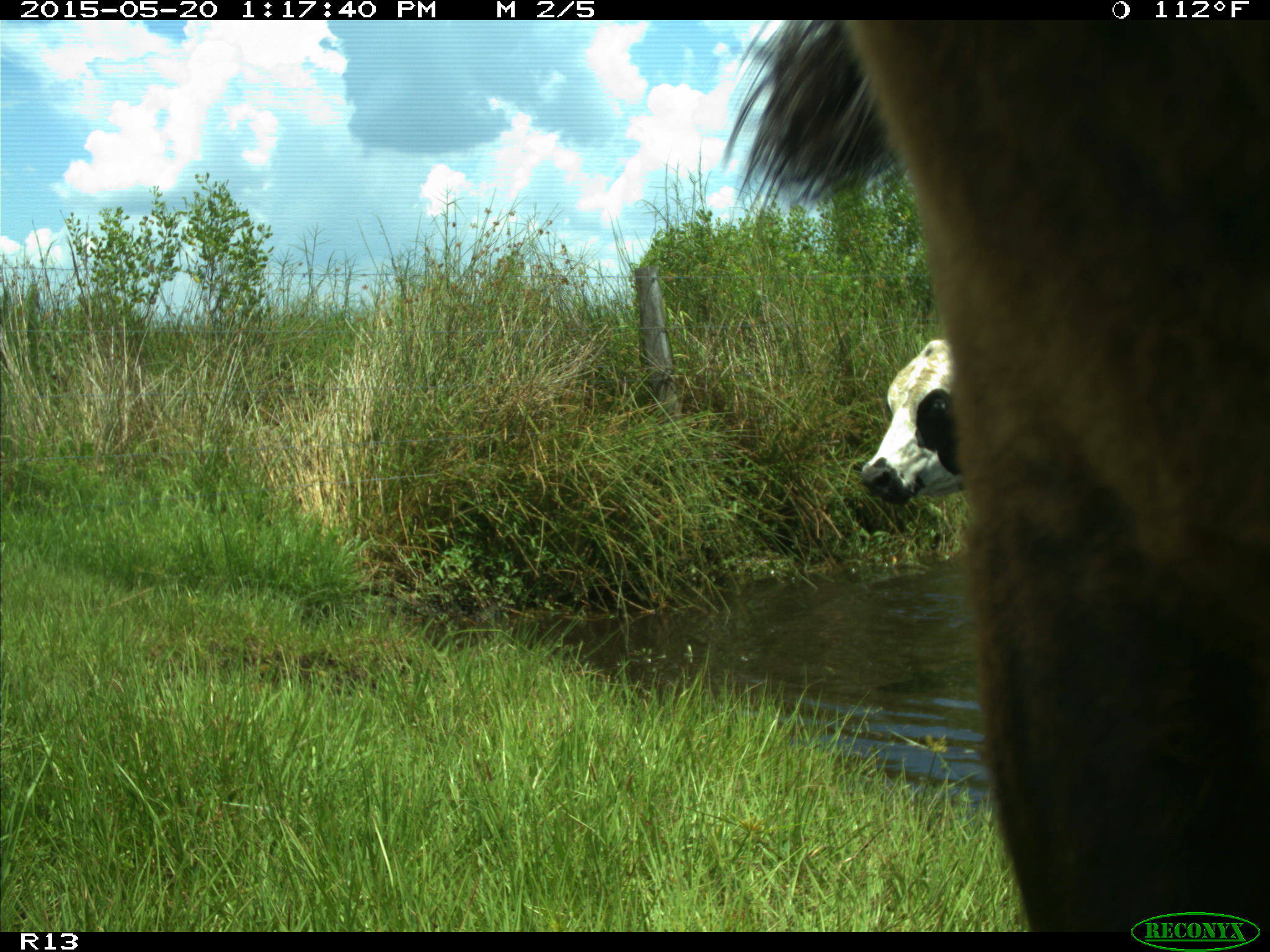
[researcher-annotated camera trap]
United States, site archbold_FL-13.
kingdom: Animalia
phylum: Chordata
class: Mammalia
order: Artiodactyla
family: Bovidae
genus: Bos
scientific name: Bos taurus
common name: domestic cow